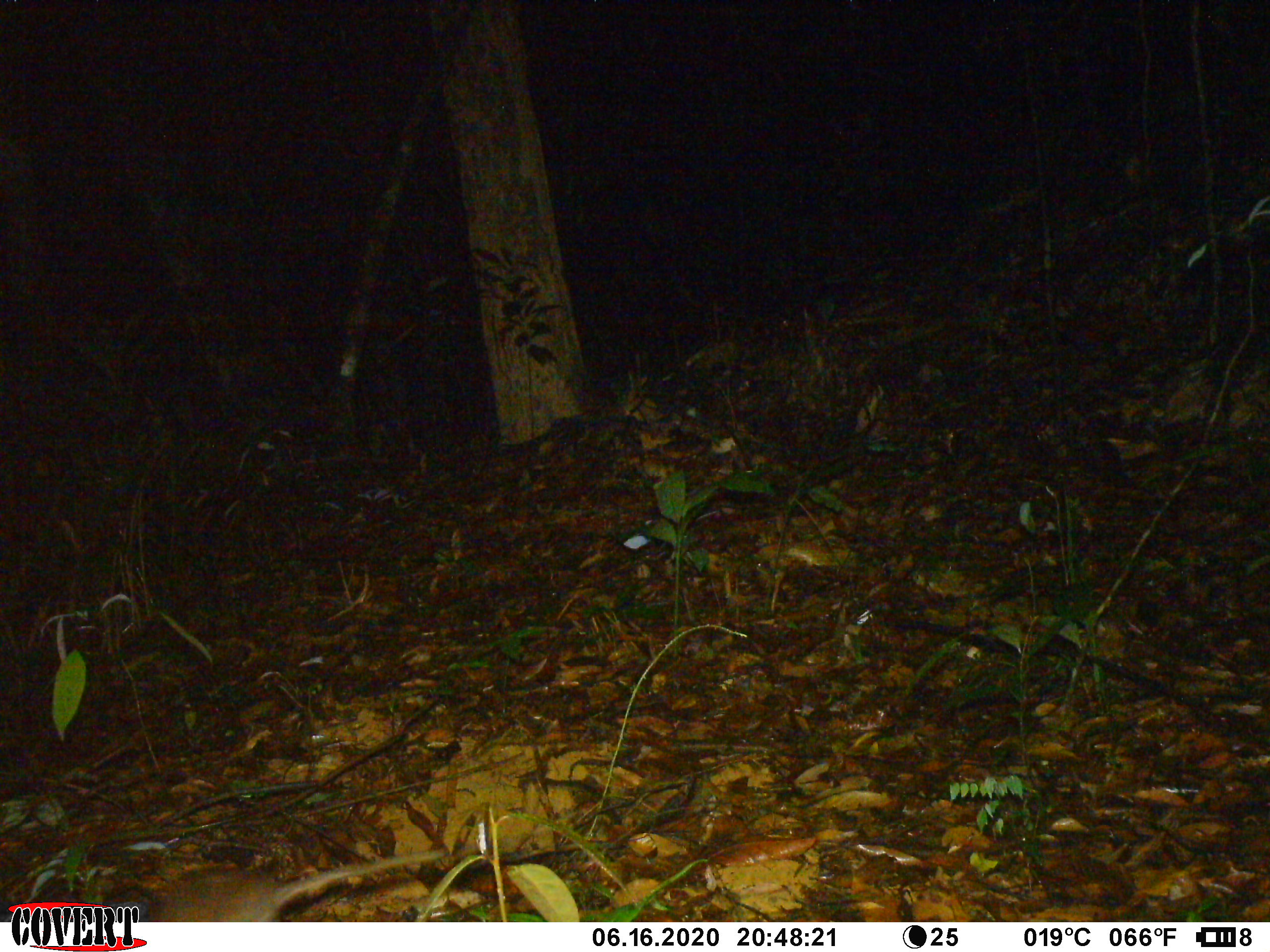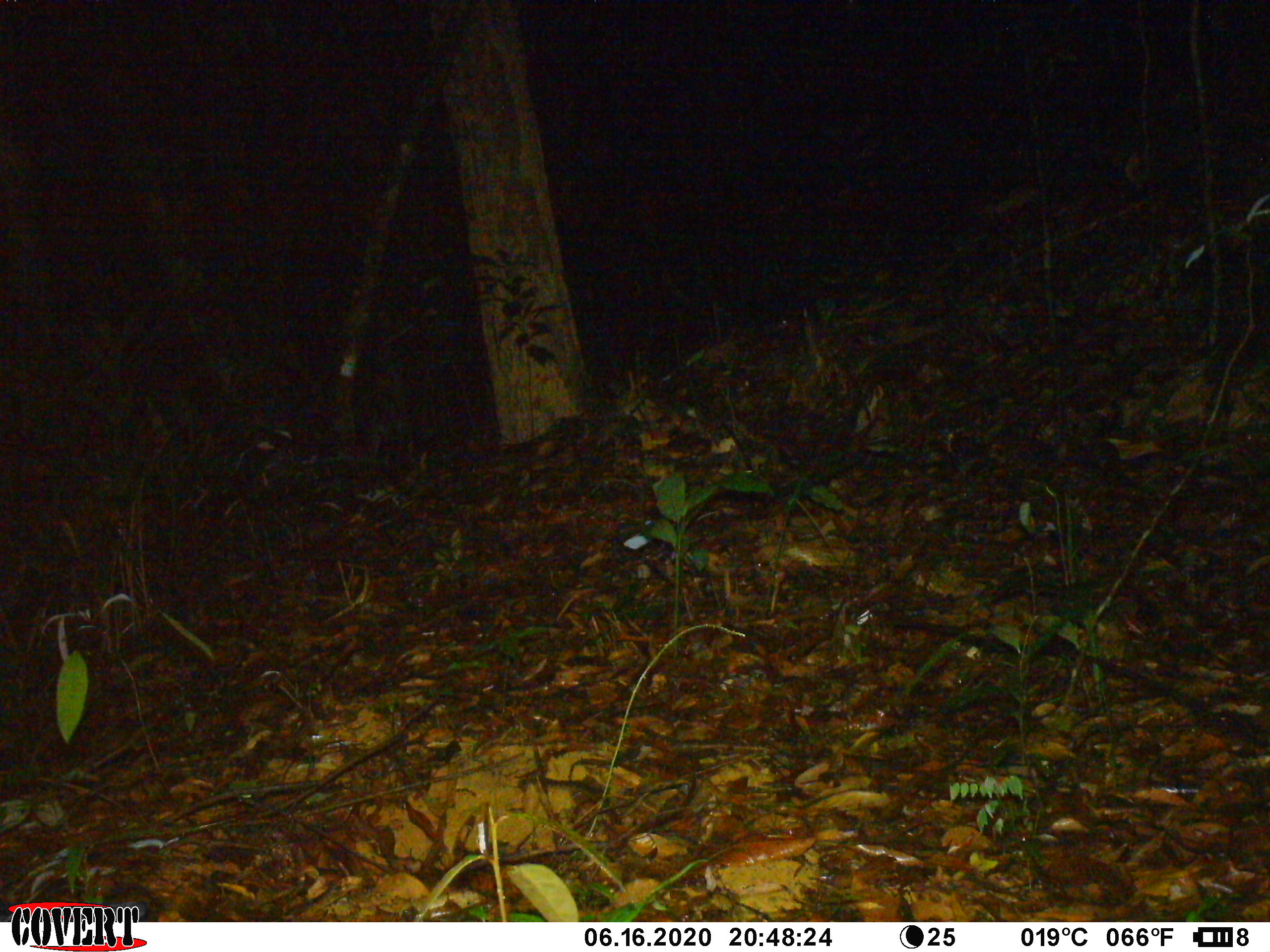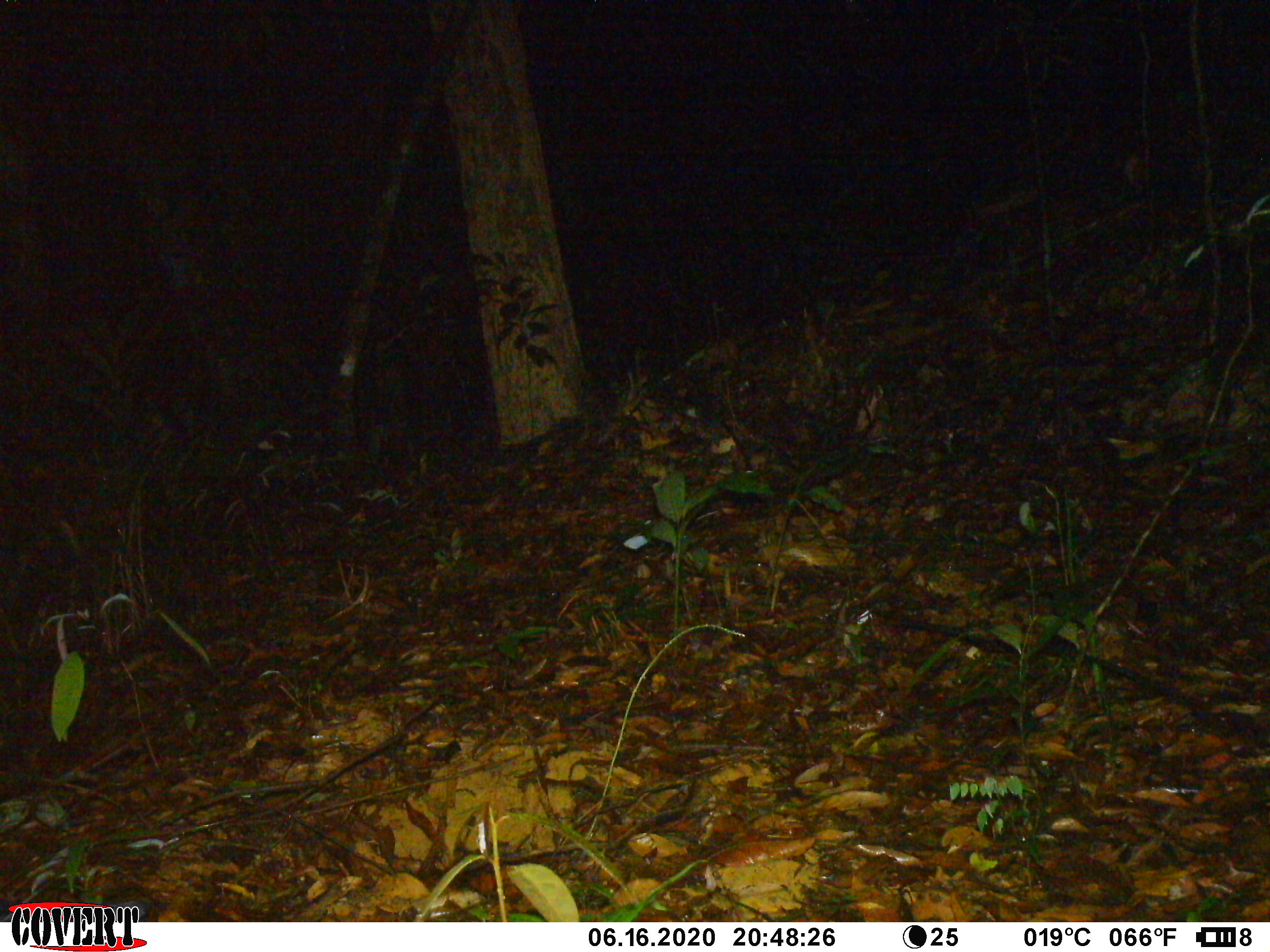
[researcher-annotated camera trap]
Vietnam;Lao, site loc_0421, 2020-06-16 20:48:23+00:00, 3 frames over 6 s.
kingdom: Animalia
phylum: Chordata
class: Mammalia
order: Rodentia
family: Muridae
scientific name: Muridae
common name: old-world mice and rats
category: unidentified murid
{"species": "unidentified murid (old-world mice and rats) (Muridae)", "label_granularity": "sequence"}